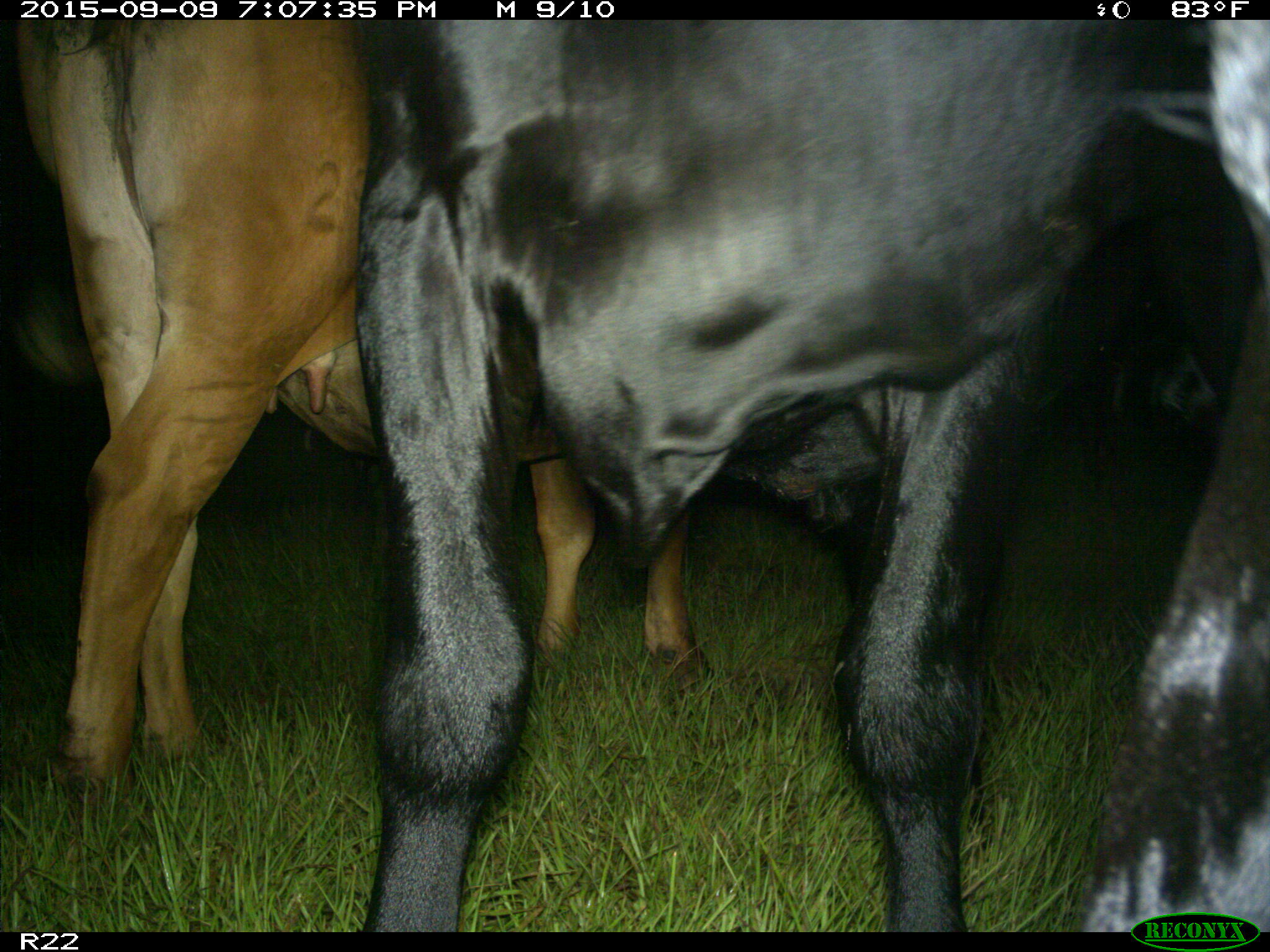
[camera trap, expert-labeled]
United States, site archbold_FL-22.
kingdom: Animalia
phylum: Chordata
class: Mammalia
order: Artiodactyla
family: Bovidae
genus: Bos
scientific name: Bos taurus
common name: domestic cow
Bos taurus (domestic cow).